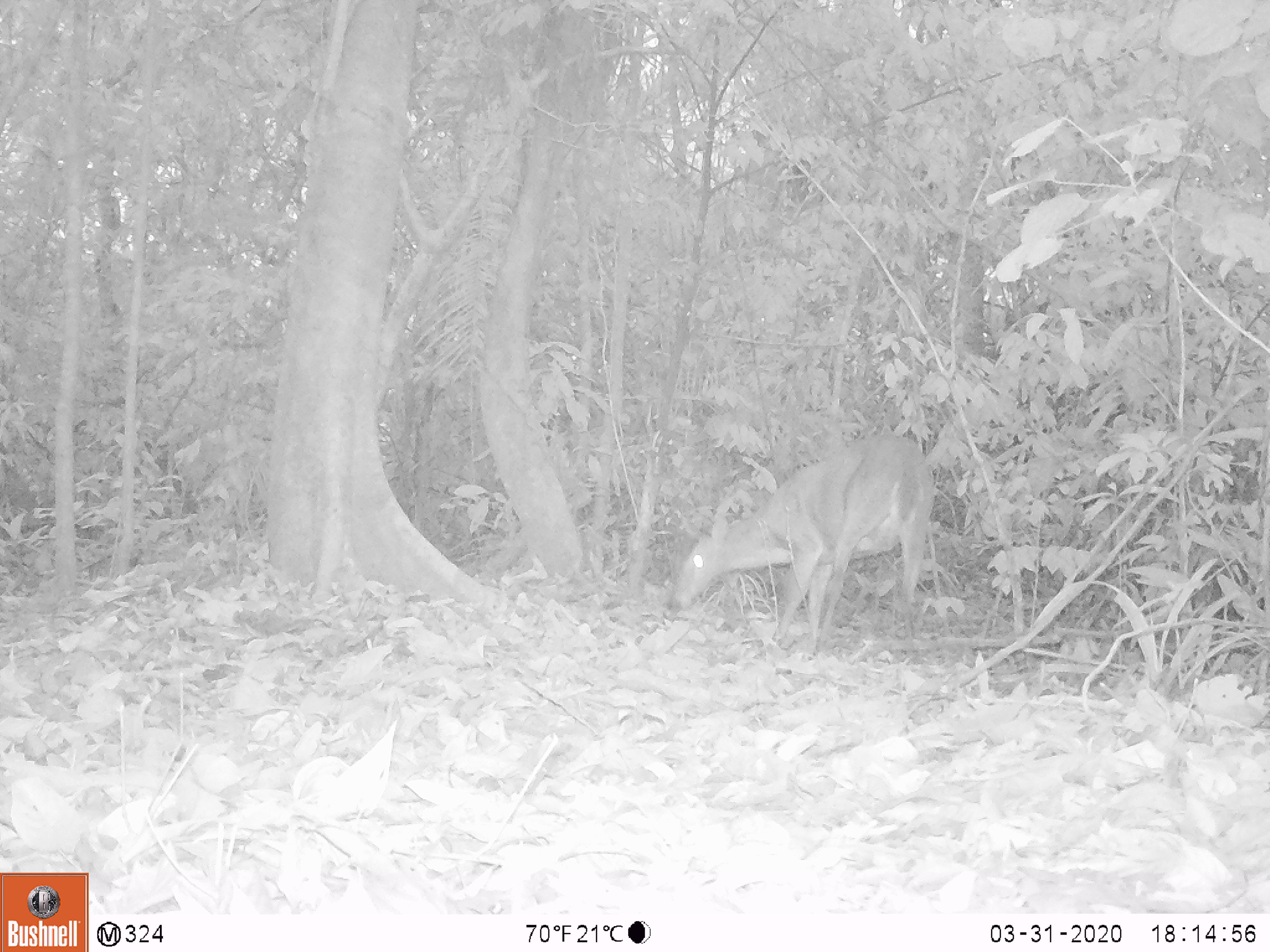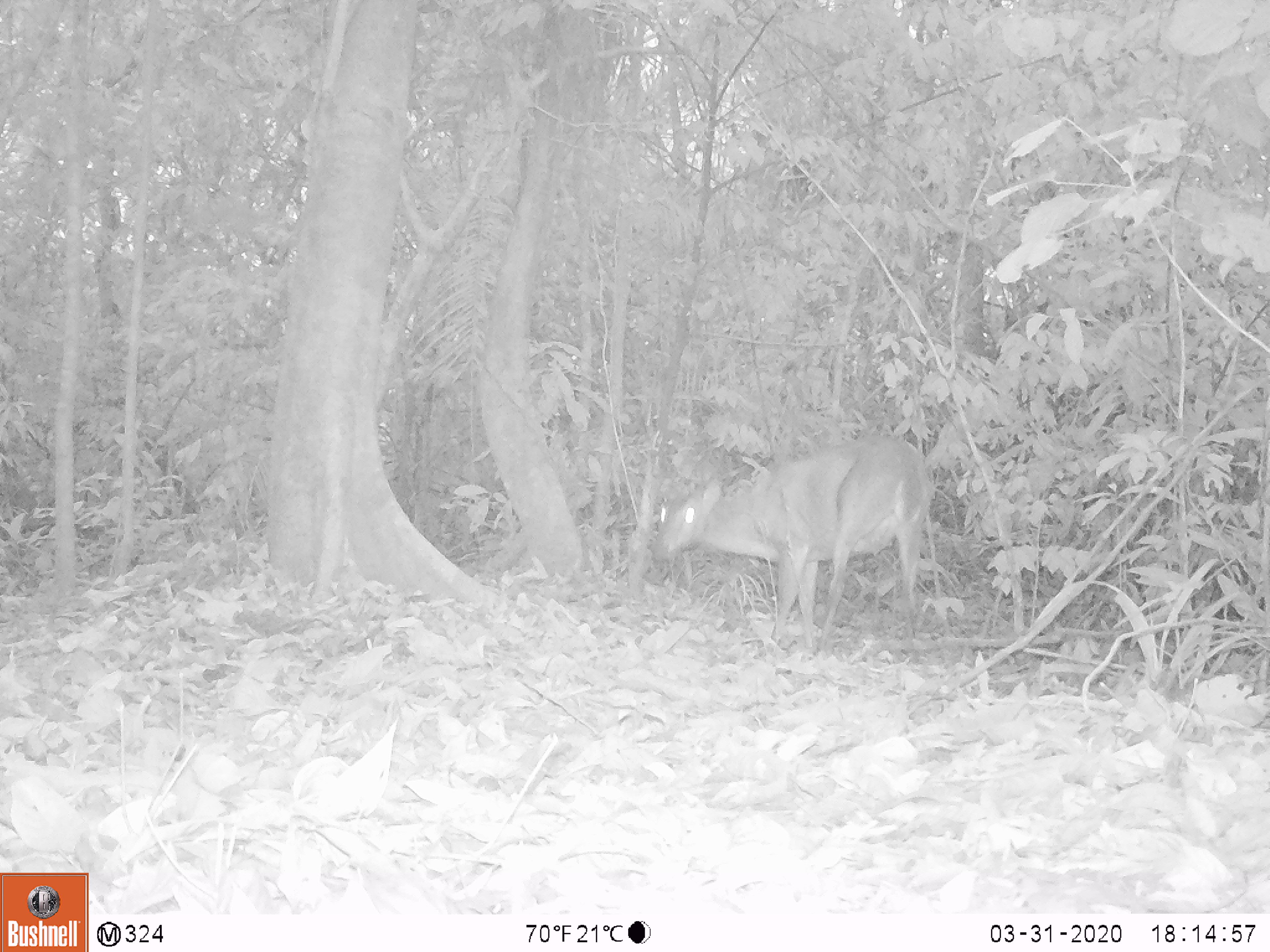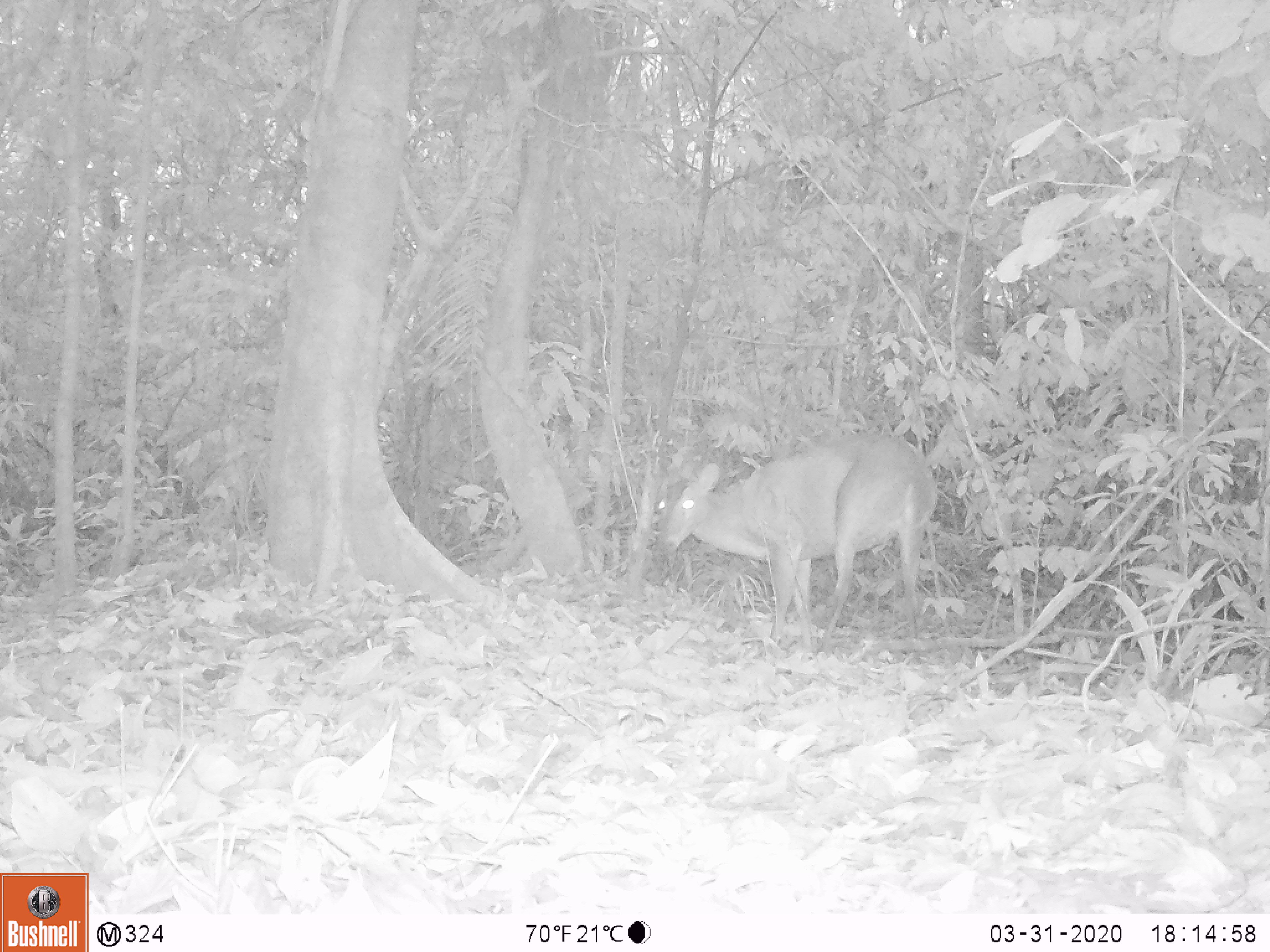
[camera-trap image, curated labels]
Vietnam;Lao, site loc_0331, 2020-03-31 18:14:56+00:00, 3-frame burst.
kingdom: Animalia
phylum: Chordata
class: Mammalia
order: Artiodactyla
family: Cervidae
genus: Muntiacus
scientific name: Muntiacus vuquangensis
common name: large-antlered muntjac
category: large antlered muntjac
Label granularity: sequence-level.